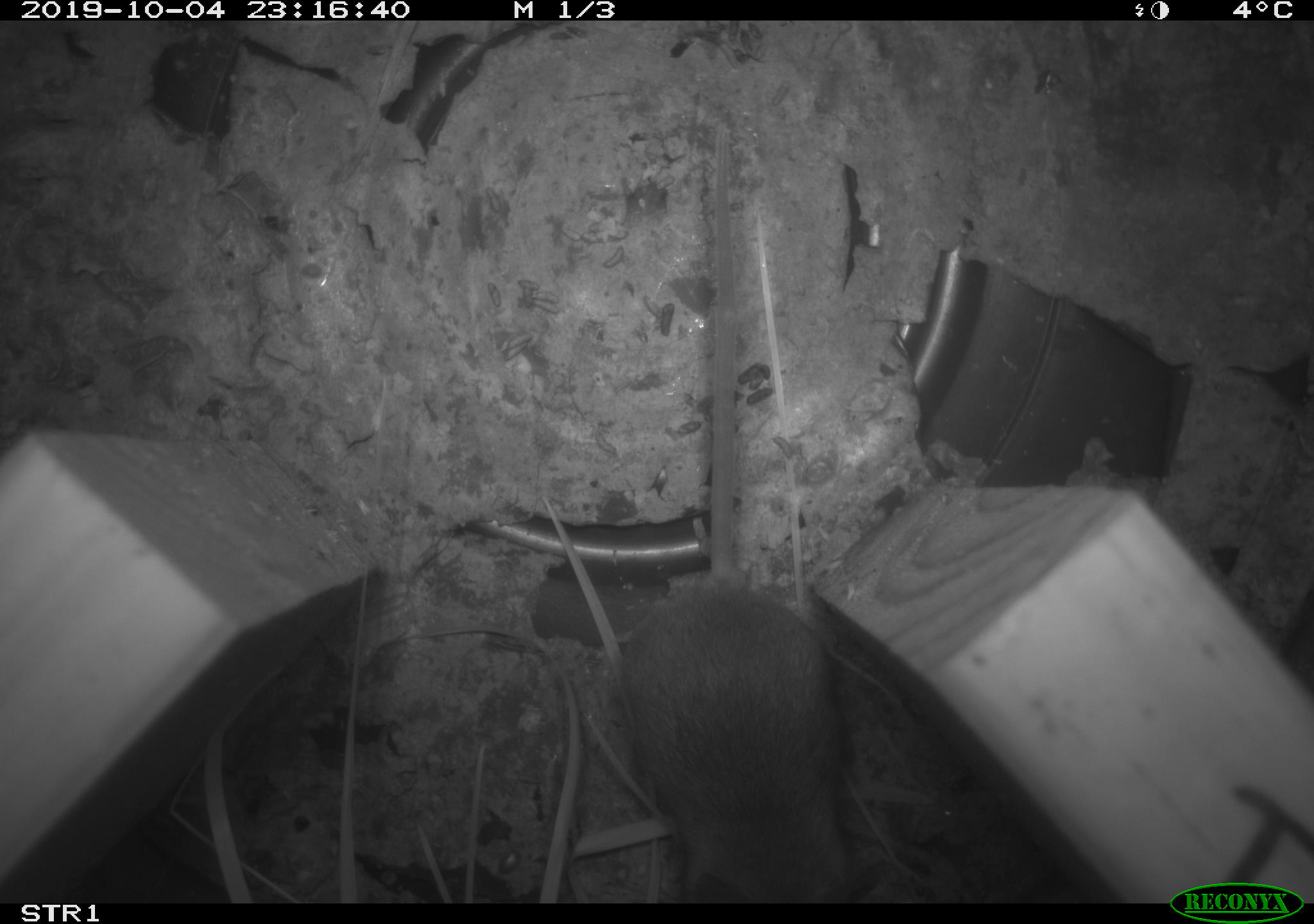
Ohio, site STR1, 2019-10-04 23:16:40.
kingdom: Animalia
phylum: Chordata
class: Mammalia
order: Rodentia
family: Cricetidae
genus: Peromyscus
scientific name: Peromyscus leucopus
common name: white-footed mouse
White-footed mouse (Peromyscus leucopus).